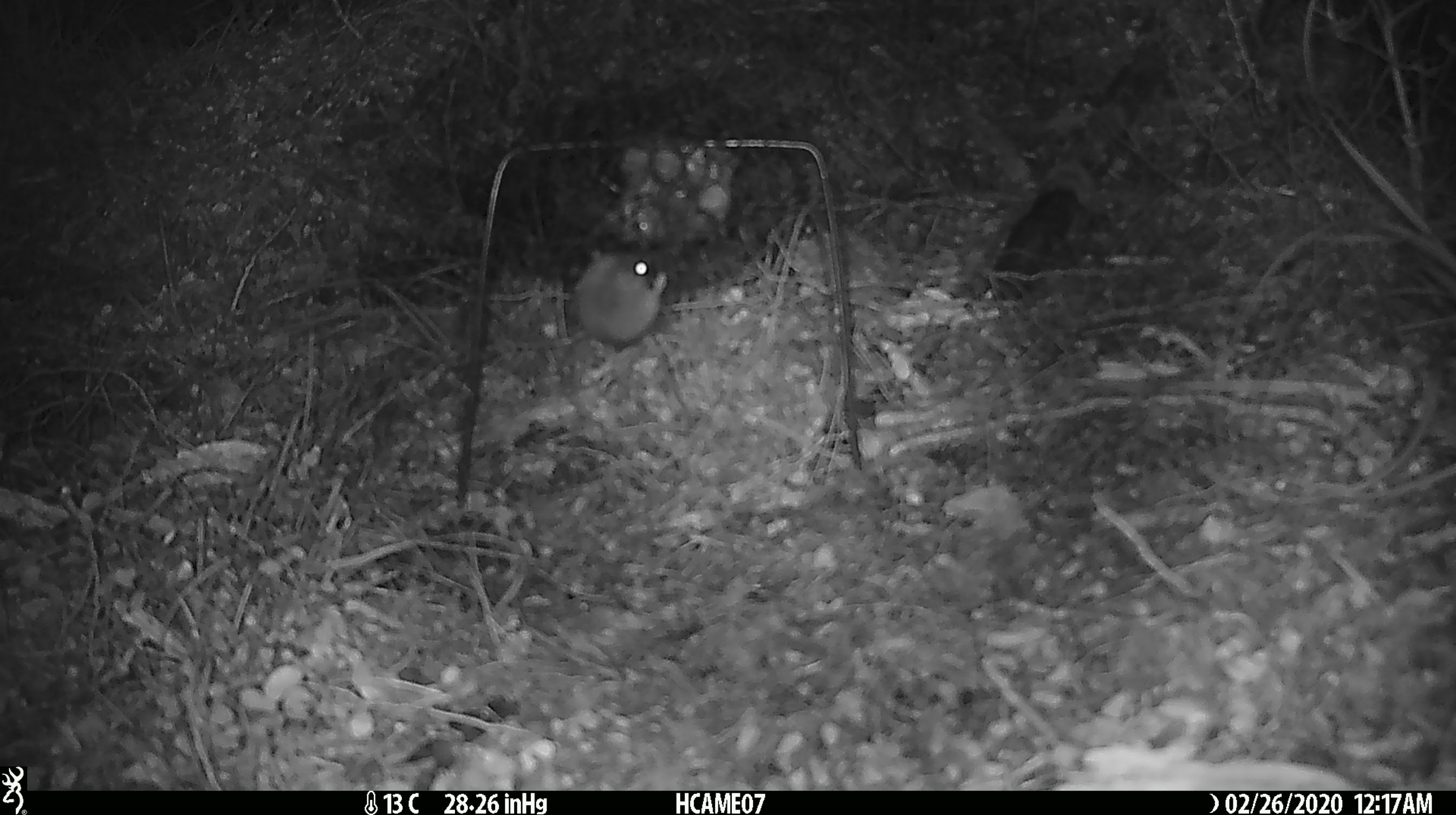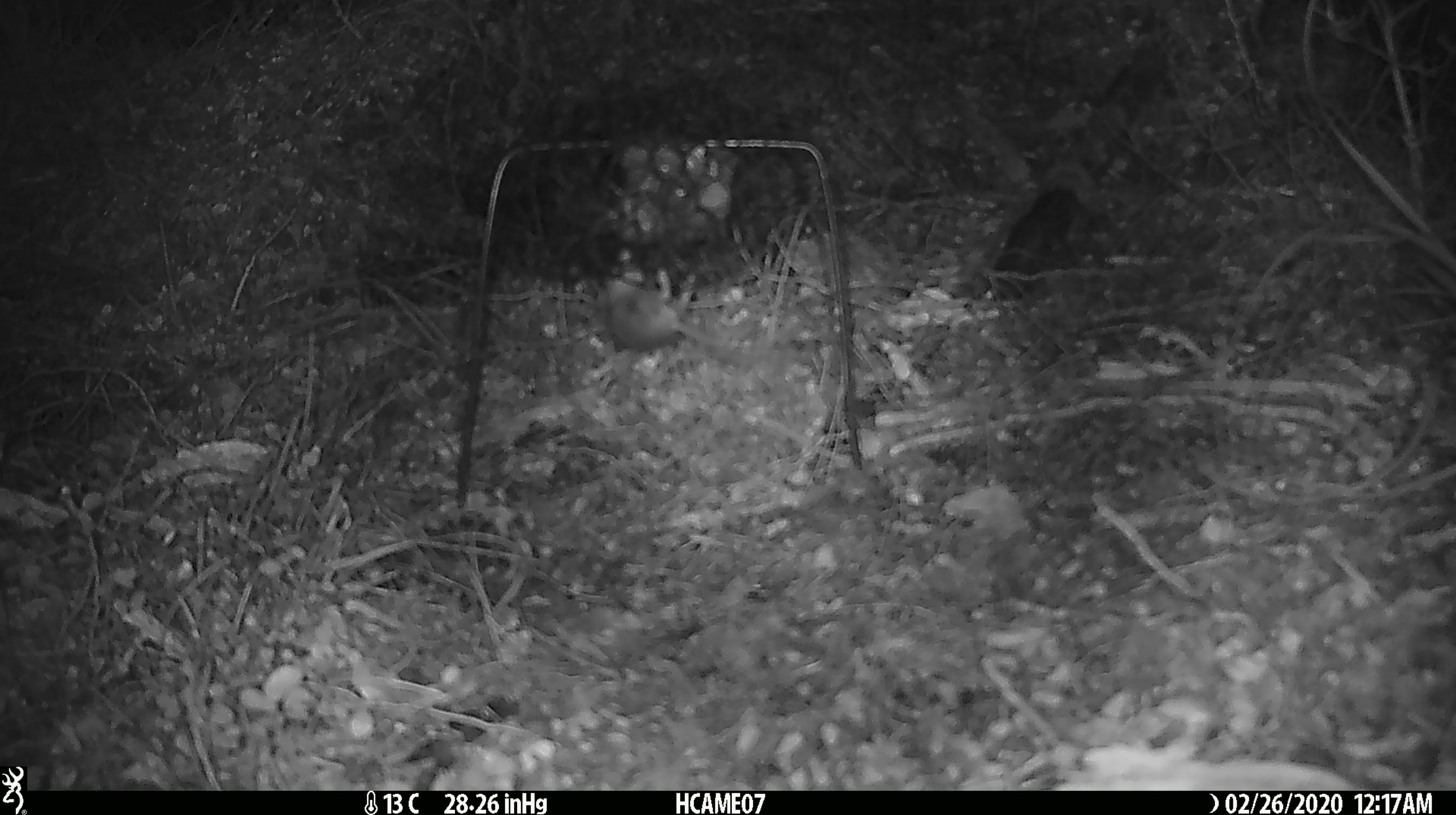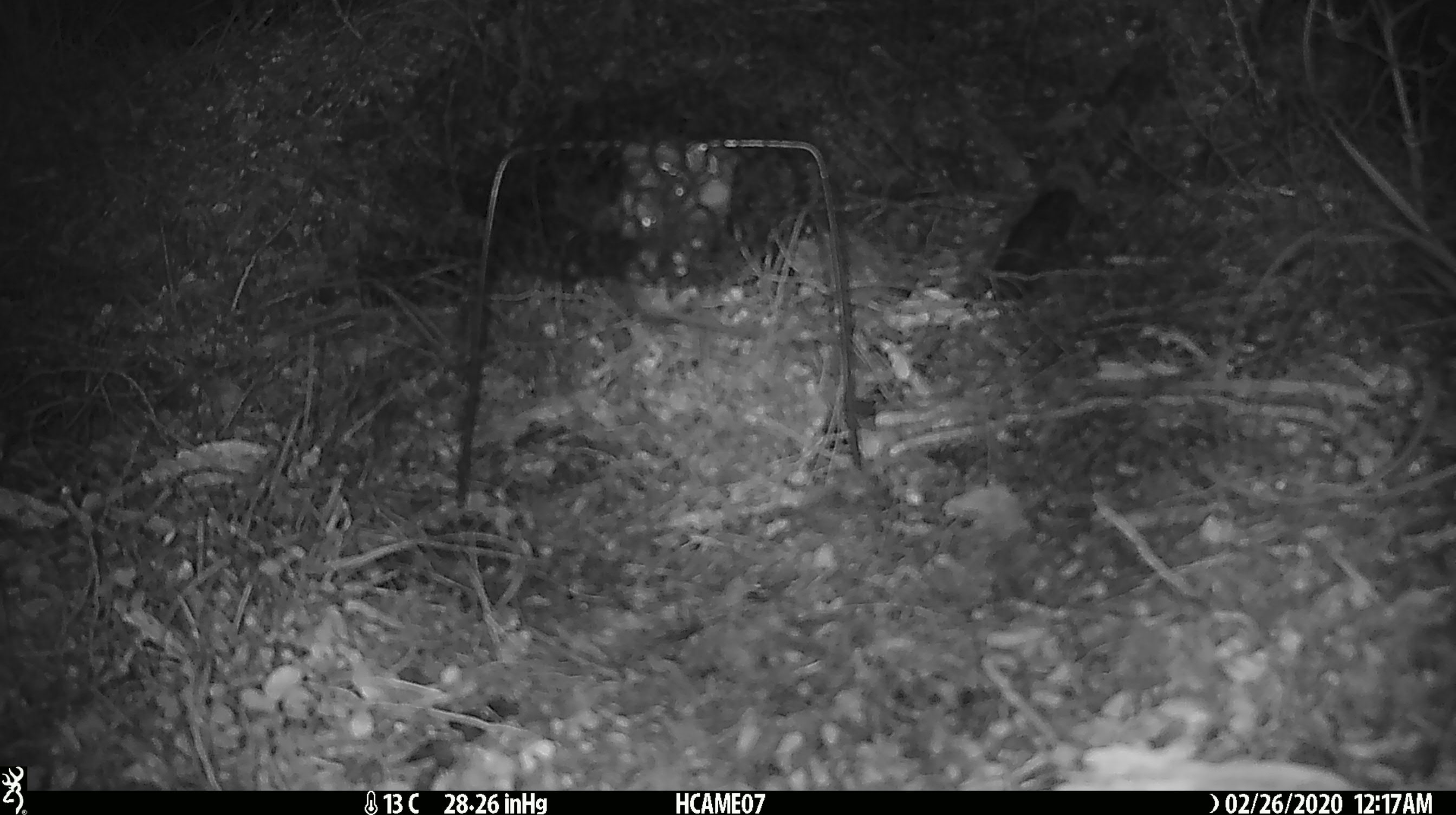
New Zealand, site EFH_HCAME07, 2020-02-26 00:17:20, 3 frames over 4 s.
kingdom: Animalia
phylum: Chordata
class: Mammalia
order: Rodentia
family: Muridae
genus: Mus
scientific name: Mus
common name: mouse